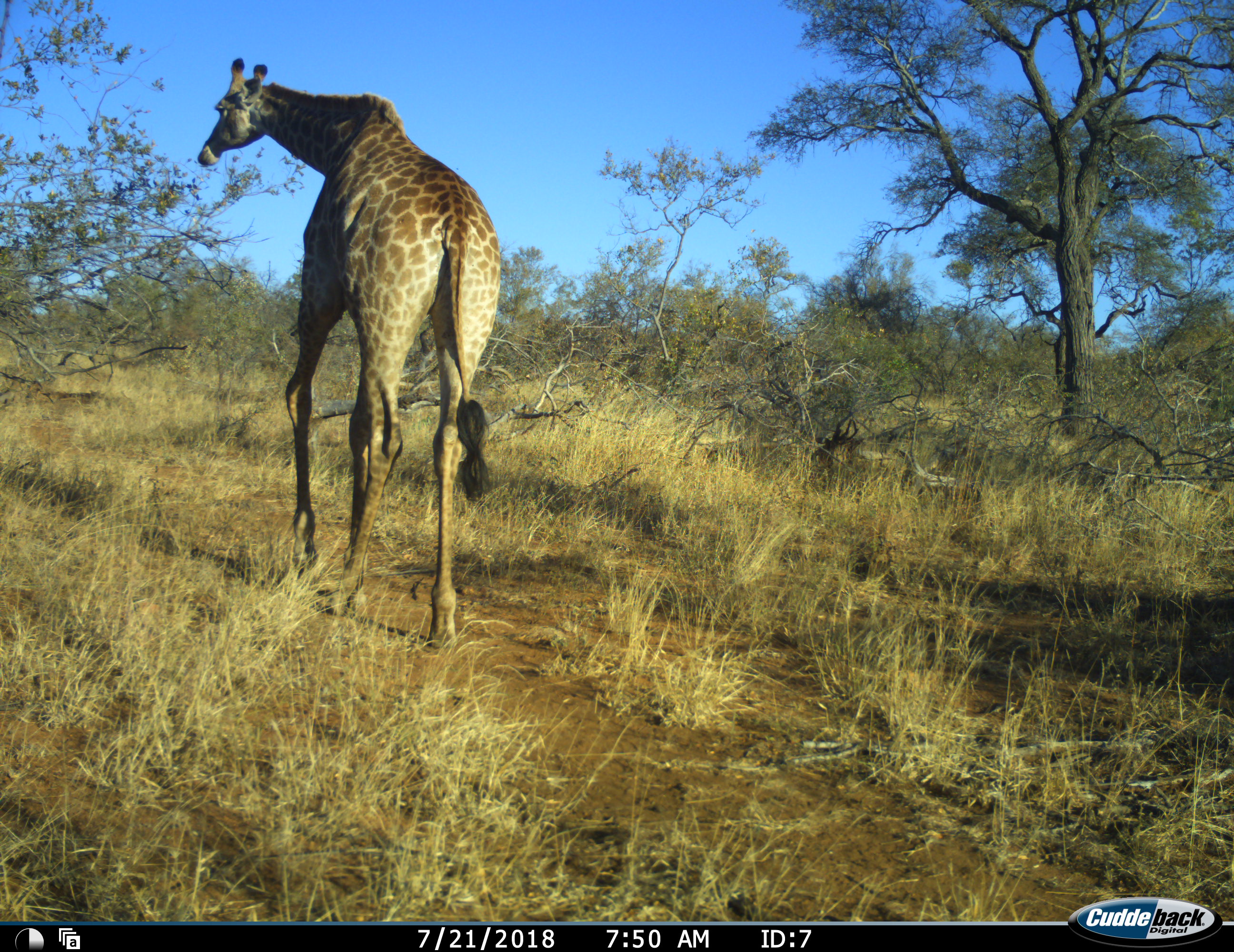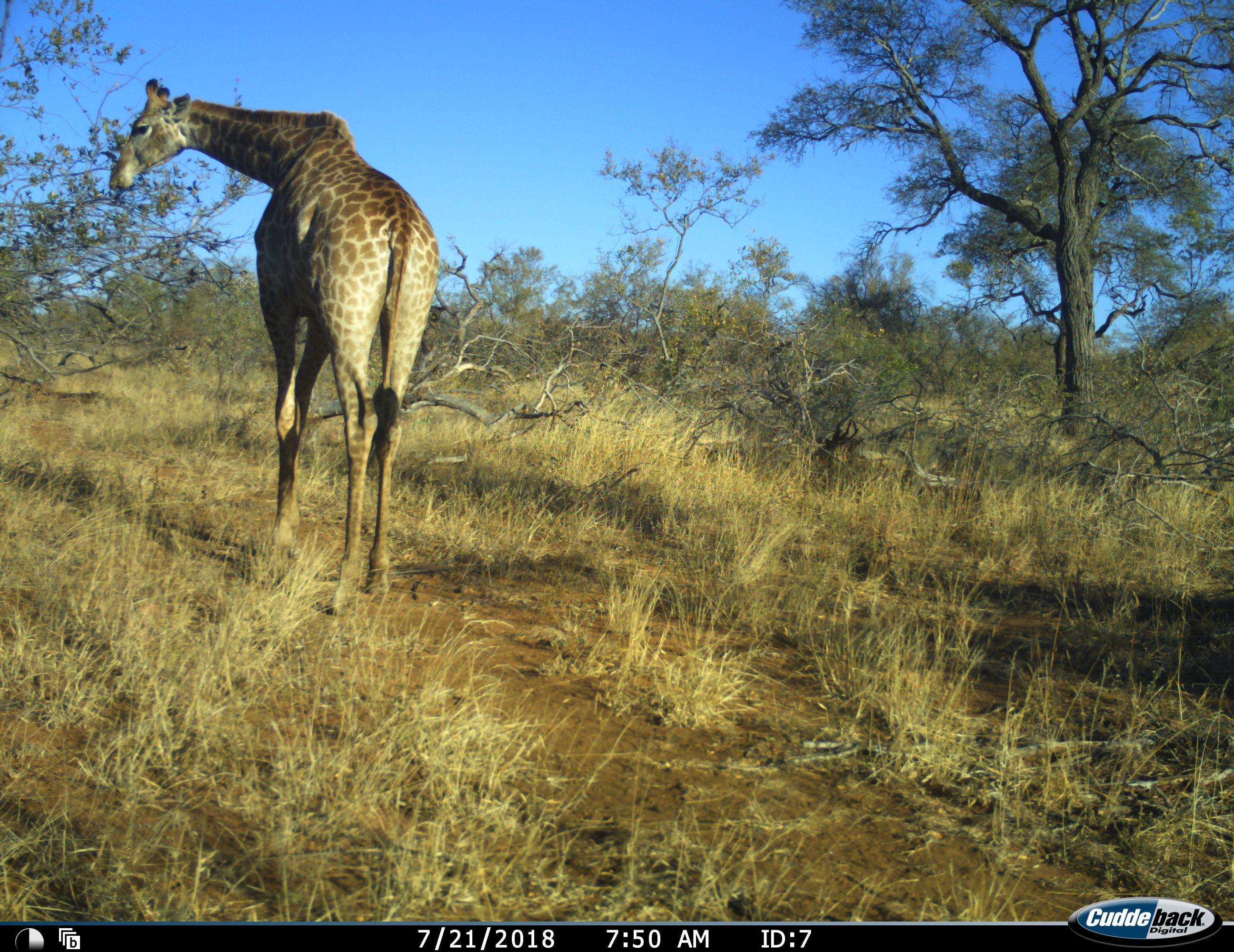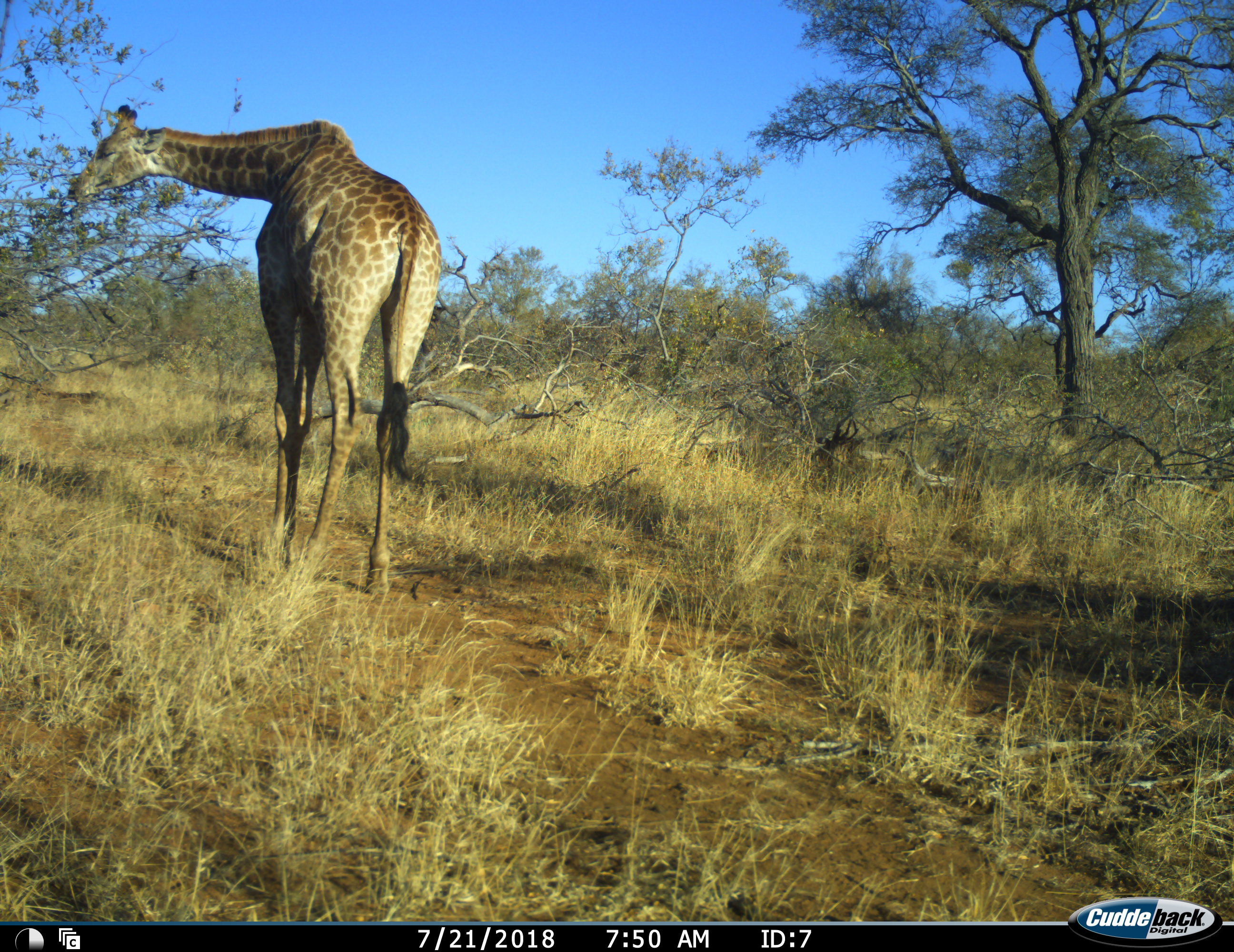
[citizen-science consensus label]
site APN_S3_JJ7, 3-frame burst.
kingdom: Animalia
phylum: Chordata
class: Mammalia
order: Artiodactyla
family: Giraffidae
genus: Giraffa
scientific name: Giraffa camelopardalis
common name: giraffe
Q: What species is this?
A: Giraffe (Giraffa camelopardalis).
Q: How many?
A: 1.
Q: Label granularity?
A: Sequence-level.